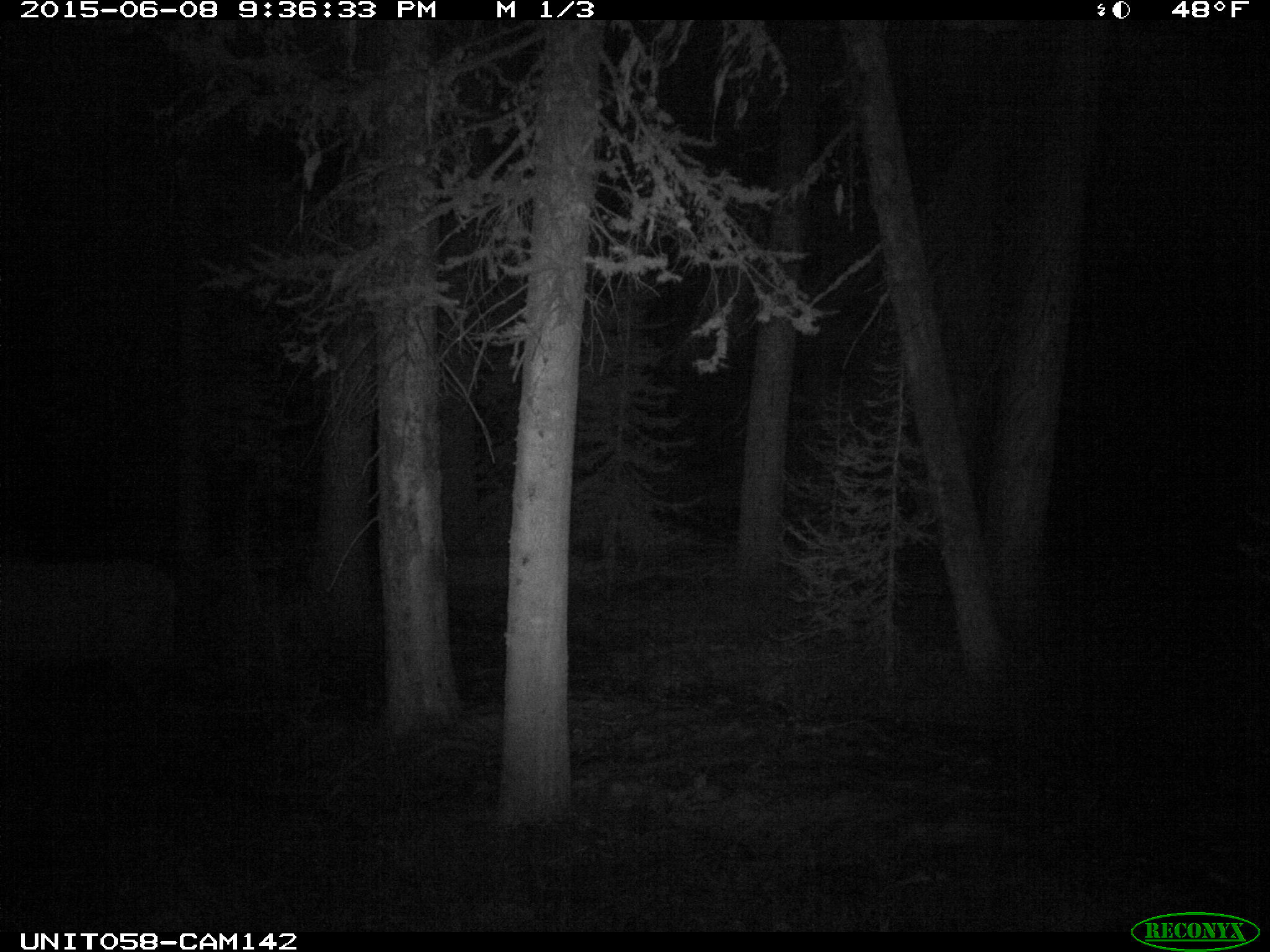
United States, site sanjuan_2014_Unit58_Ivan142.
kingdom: Animalia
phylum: Chordata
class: Mammalia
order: Artiodactyla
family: Cervidae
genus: Cervus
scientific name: Cervus elaphus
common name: red deer